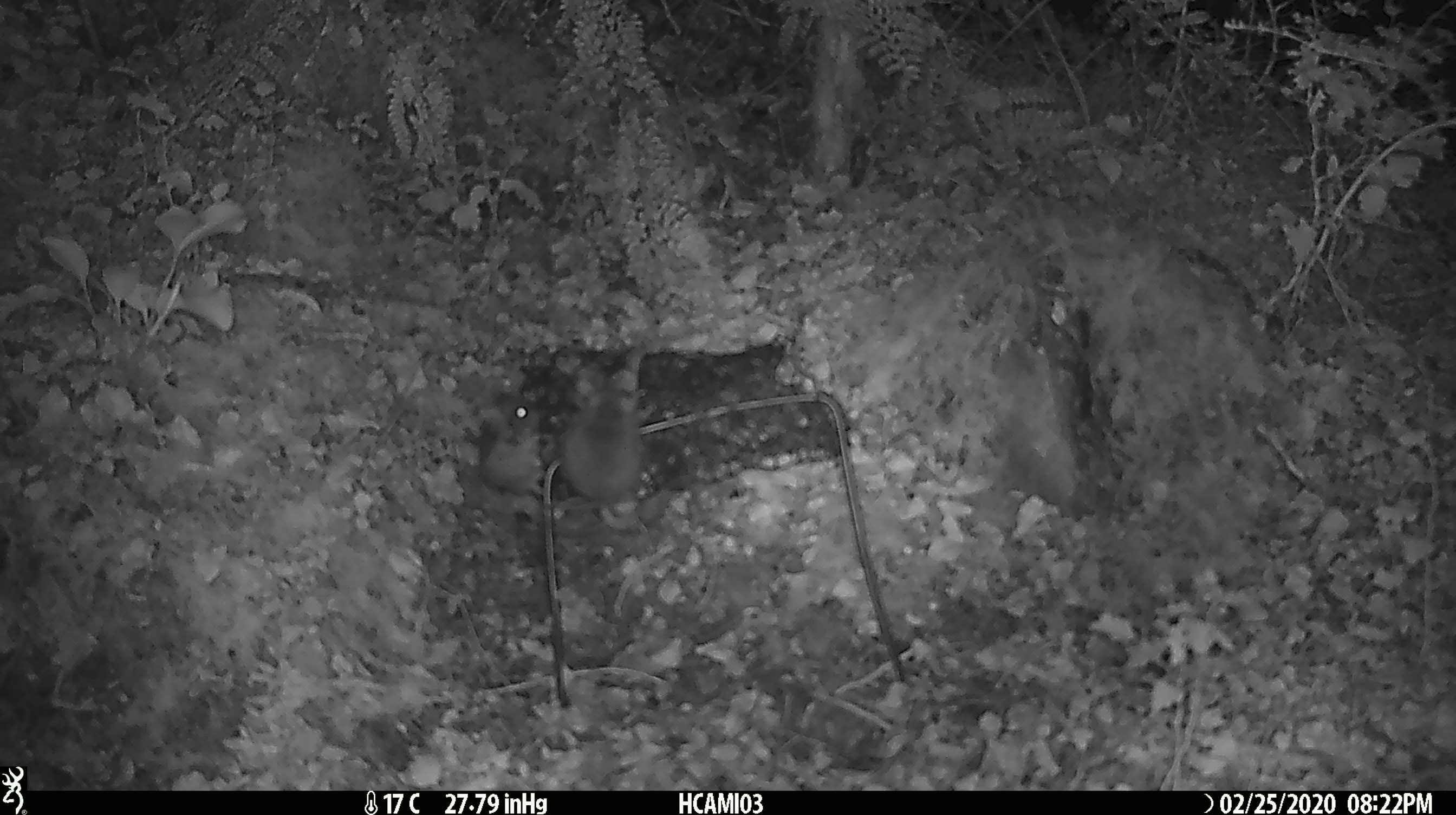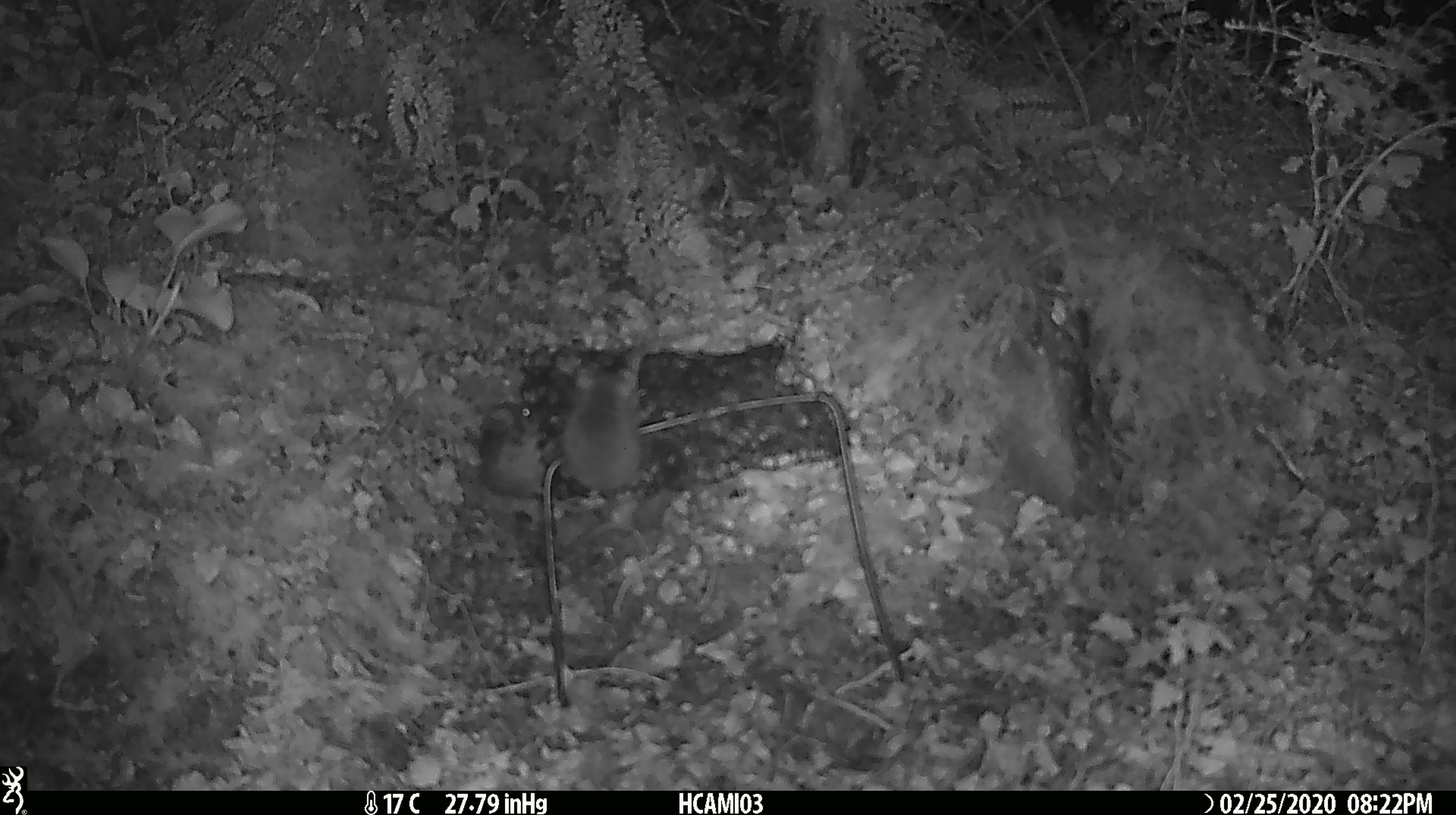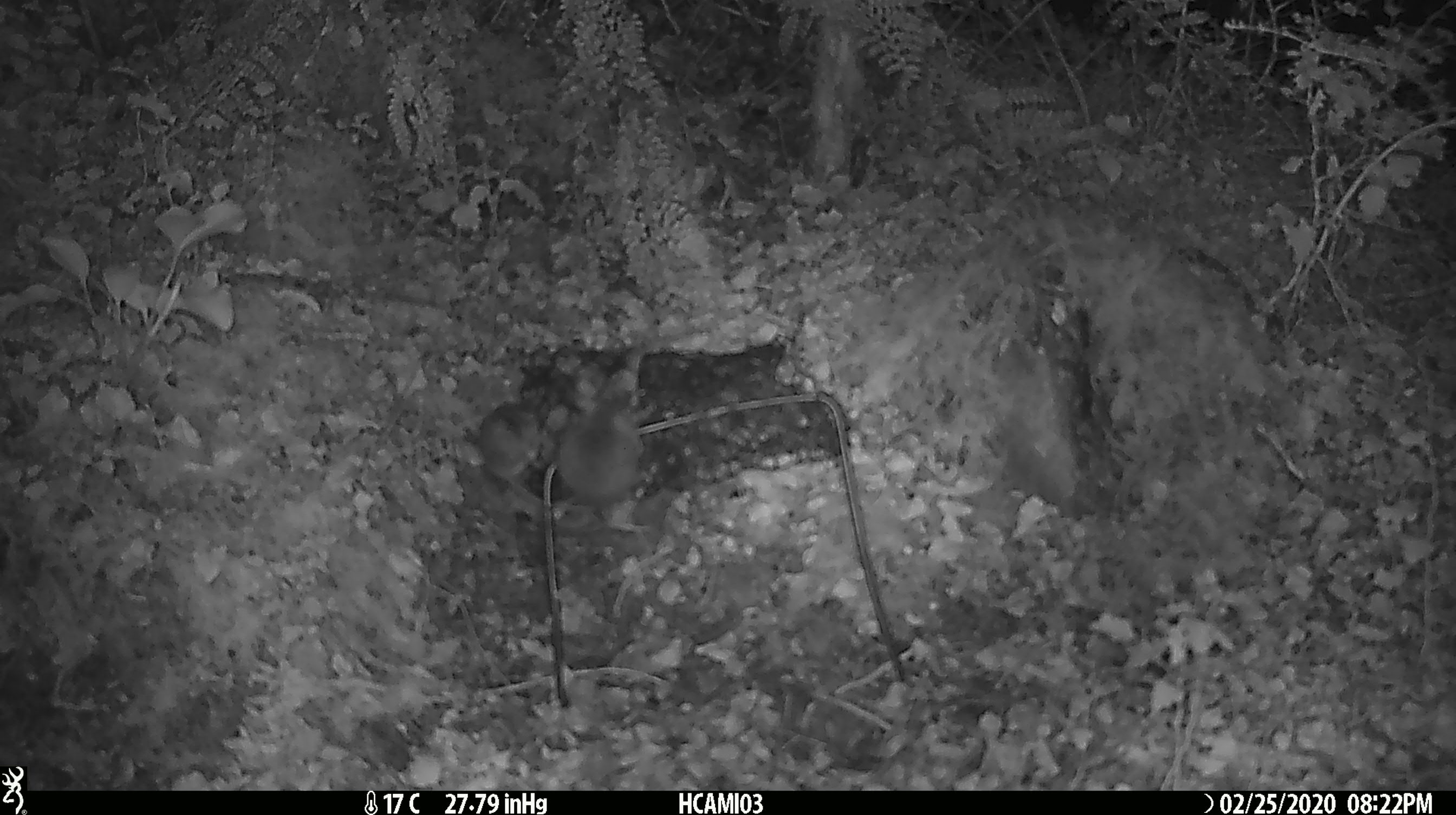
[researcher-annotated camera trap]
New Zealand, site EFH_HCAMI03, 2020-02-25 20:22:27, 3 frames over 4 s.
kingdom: Animalia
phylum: Chordata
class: Mammalia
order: Rodentia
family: Muridae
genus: Mus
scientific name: Mus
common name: mouse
Mouse (Mus).